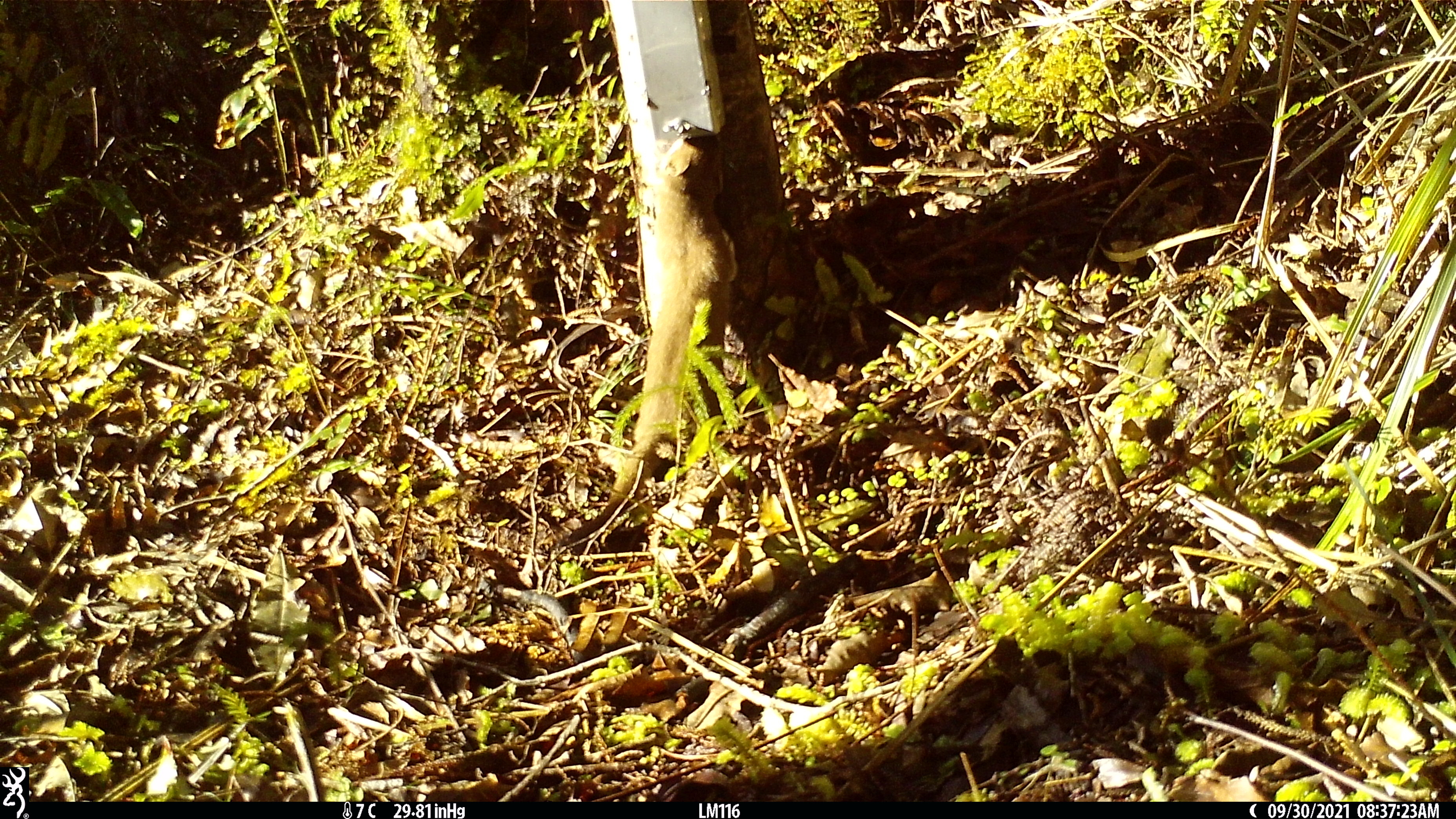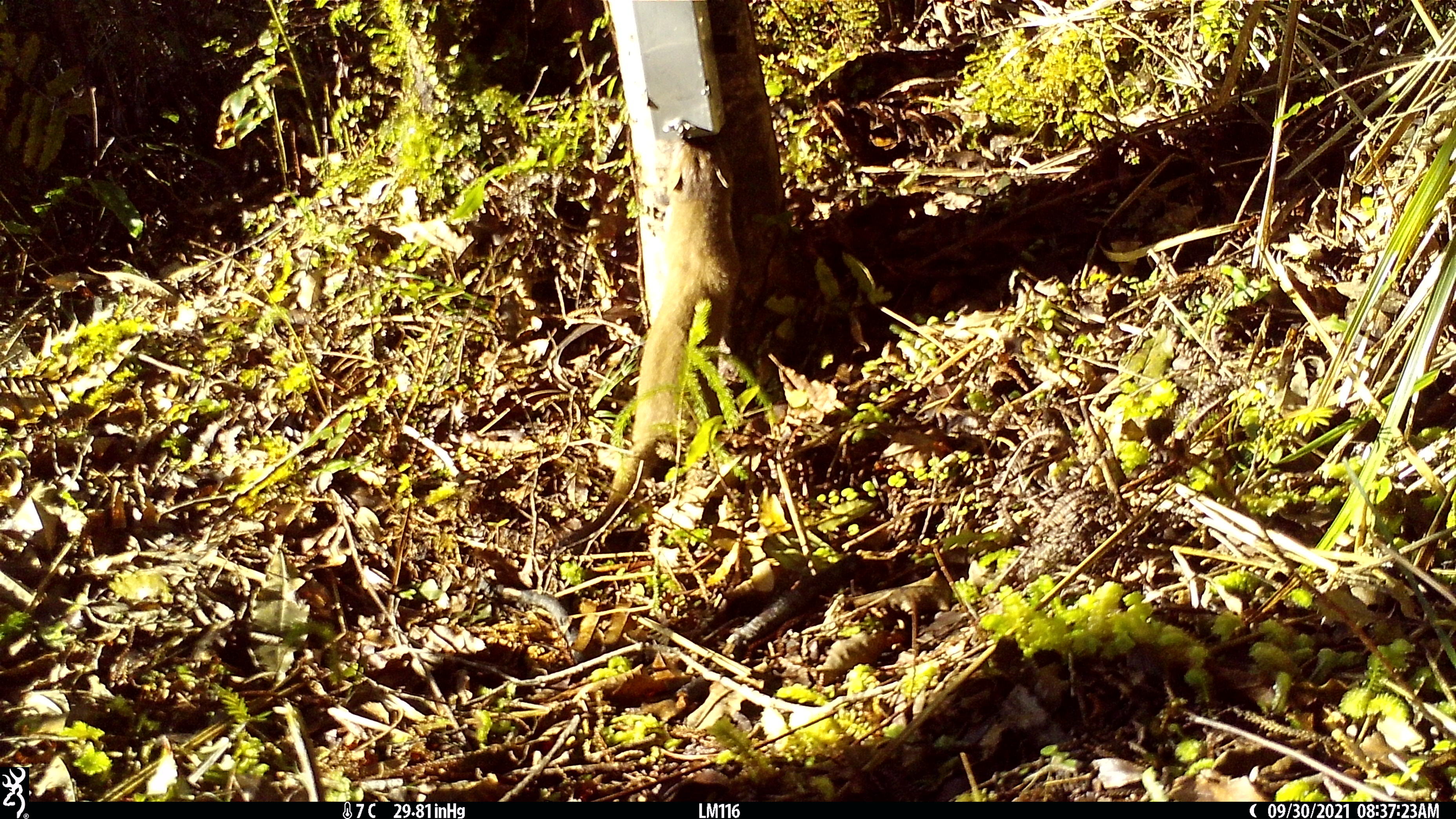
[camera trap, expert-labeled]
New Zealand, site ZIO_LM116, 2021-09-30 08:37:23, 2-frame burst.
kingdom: Animalia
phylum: Chordata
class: Mammalia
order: Carnivora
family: Mustelidae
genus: Mustela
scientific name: Mustela erminea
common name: stoat